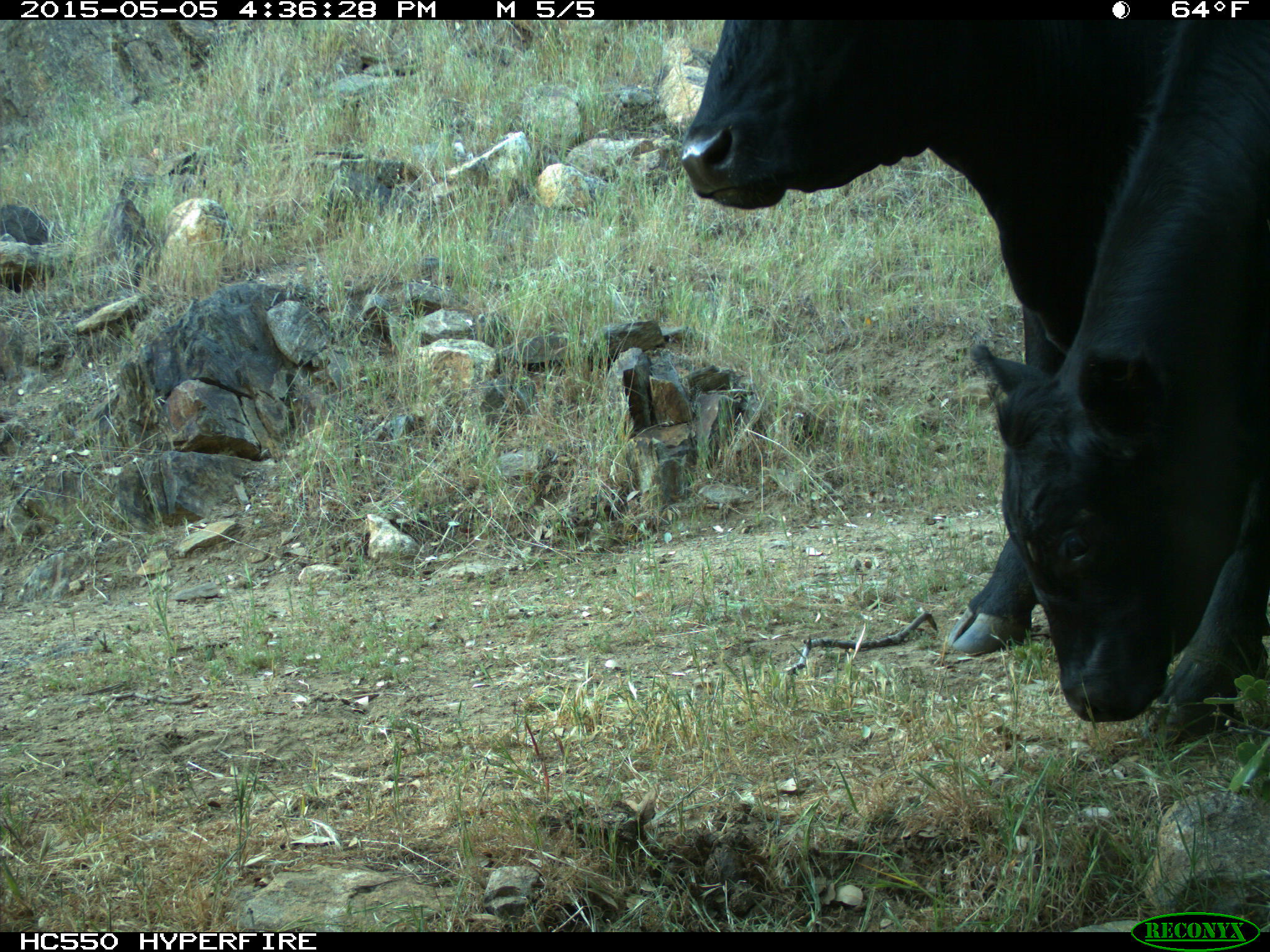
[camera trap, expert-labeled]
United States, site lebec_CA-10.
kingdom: Animalia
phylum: Chordata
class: Mammalia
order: Artiodactyla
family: Bovidae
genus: Bos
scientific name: Bos taurus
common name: domestic cow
Bos taurus (domestic cow).